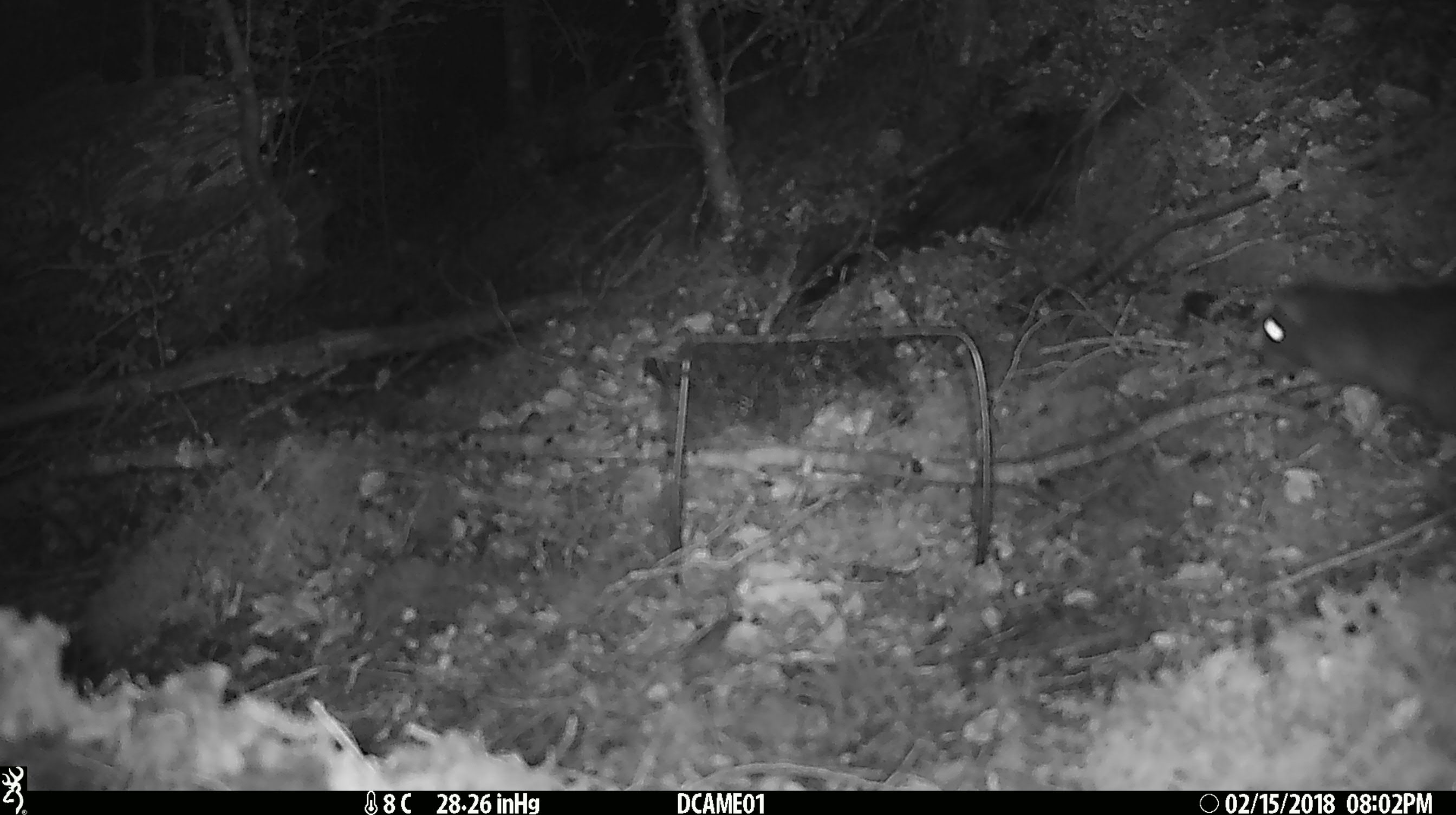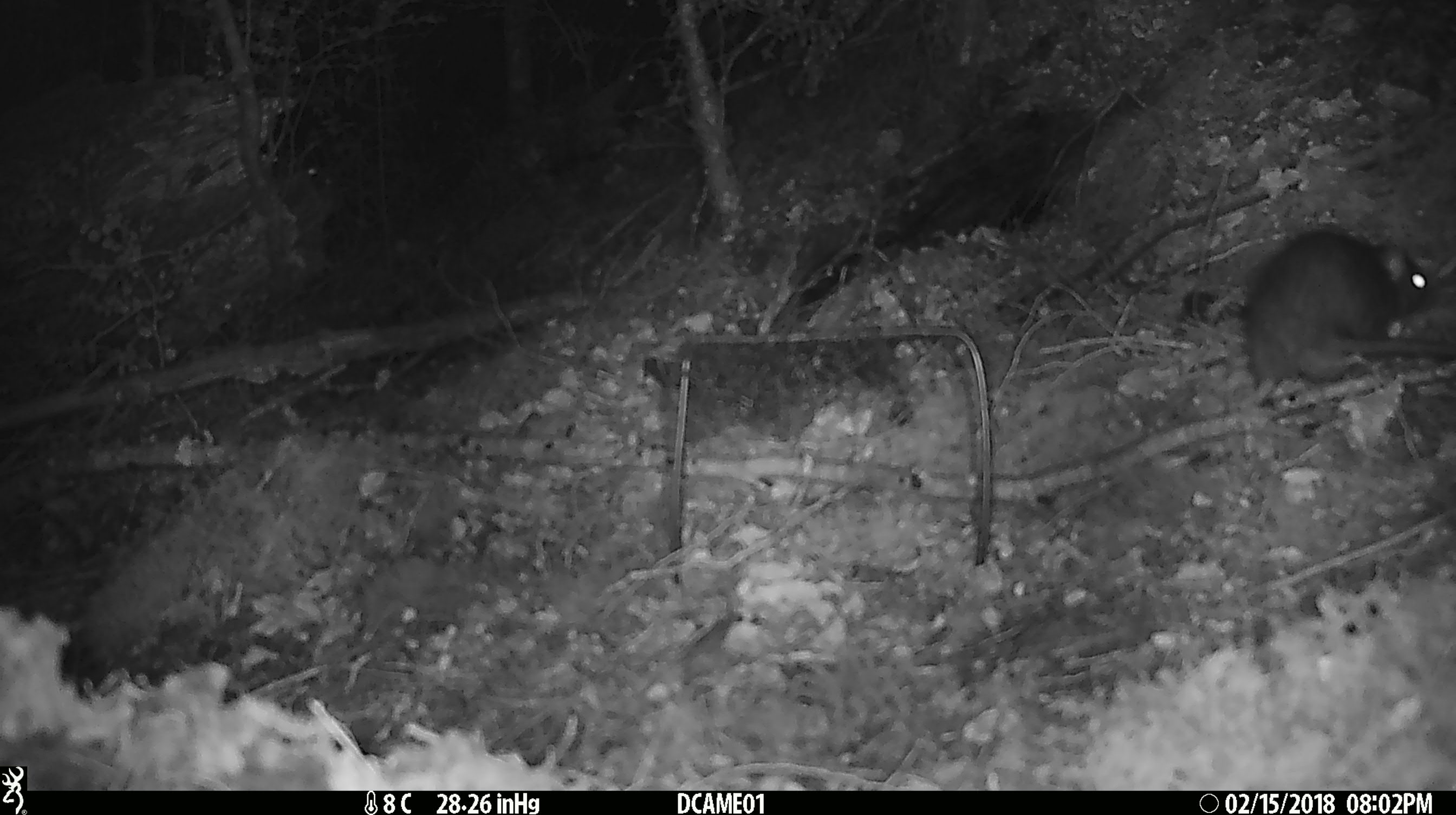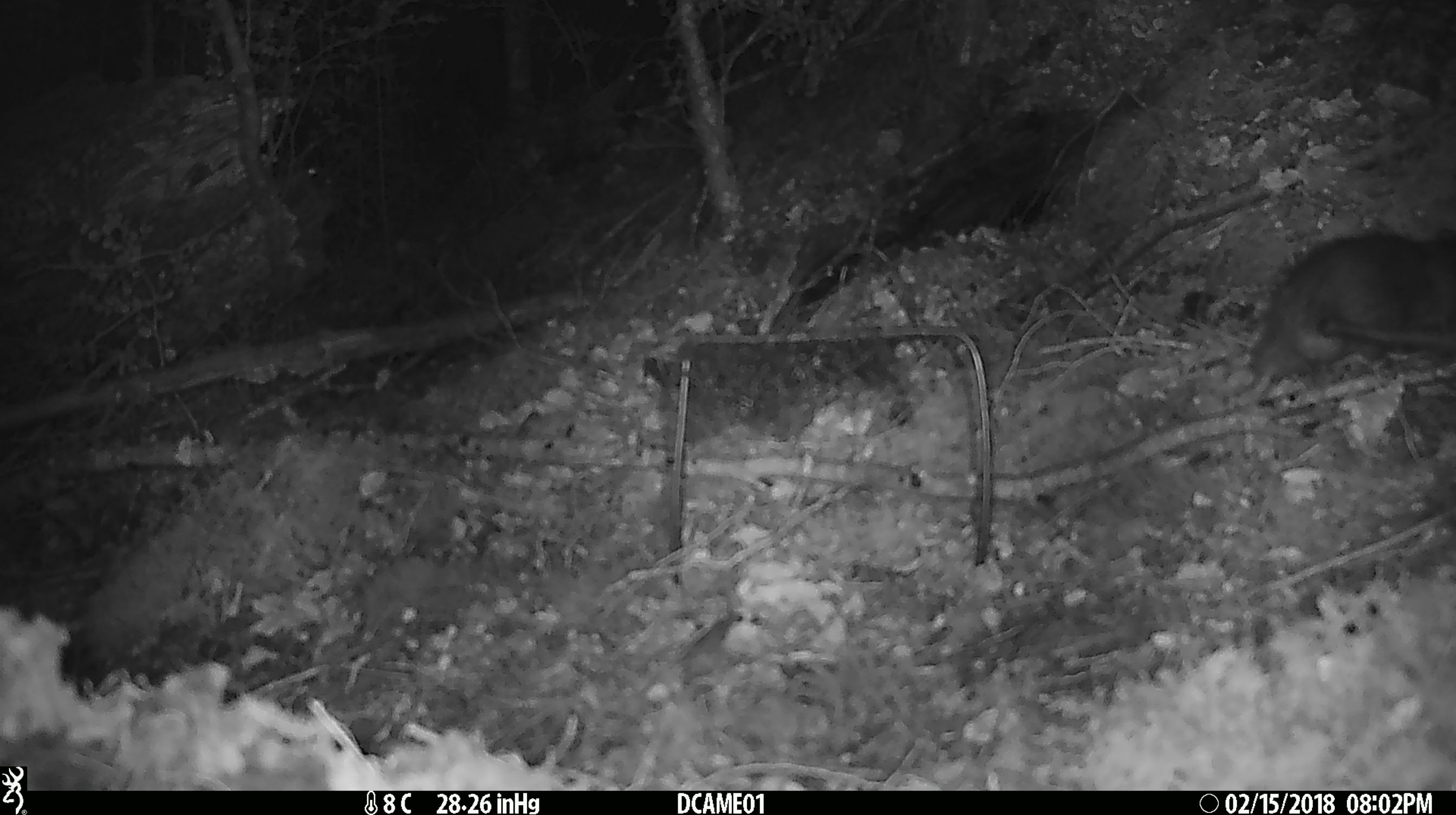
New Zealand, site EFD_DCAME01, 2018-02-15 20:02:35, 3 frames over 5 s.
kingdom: Animalia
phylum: Chordata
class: Mammalia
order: Rodentia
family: Muridae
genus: Rattus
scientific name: Rattus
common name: rat